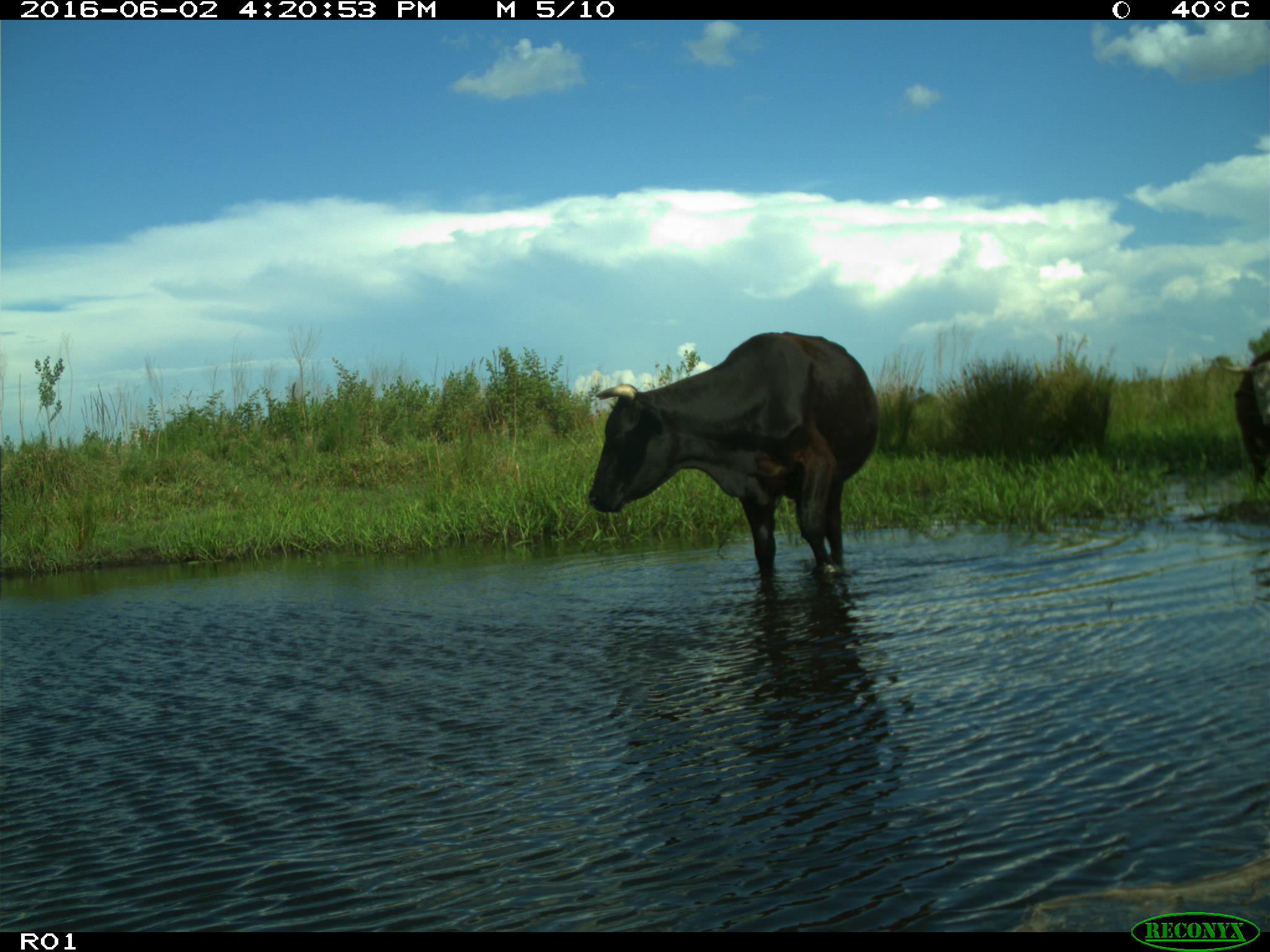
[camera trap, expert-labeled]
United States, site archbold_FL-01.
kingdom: Animalia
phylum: Chordata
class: Mammalia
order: Artiodactyla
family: Bovidae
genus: Bos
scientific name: Bos taurus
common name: domestic cow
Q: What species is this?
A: Bos taurus (domestic cow).